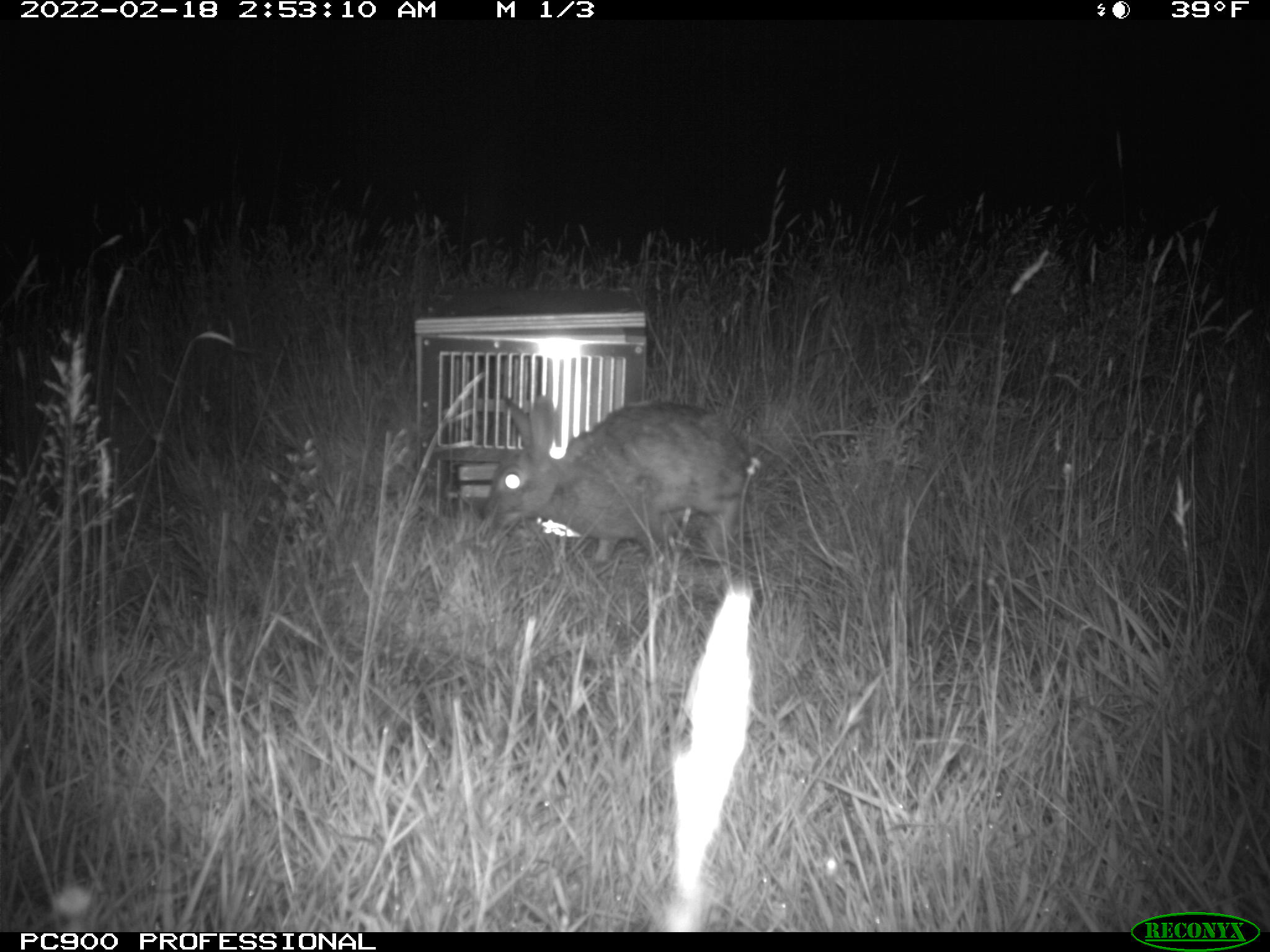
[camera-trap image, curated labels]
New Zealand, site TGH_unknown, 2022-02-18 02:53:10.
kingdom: Animalia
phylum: Chordata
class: Mammalia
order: Lagomorpha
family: Leporidae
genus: Oryctolagus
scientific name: Oryctolagus cuniculus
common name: european rabbit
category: rabbit